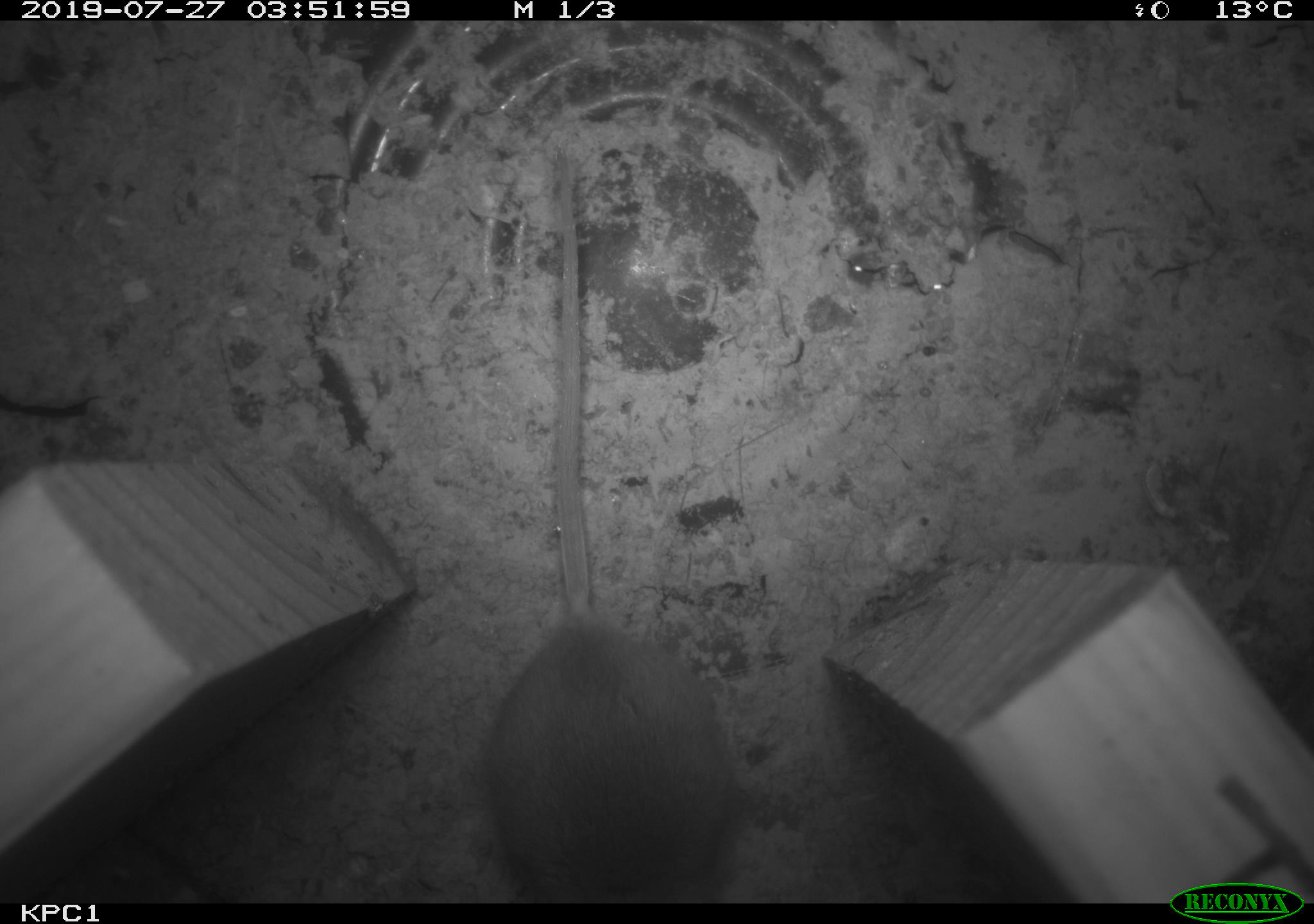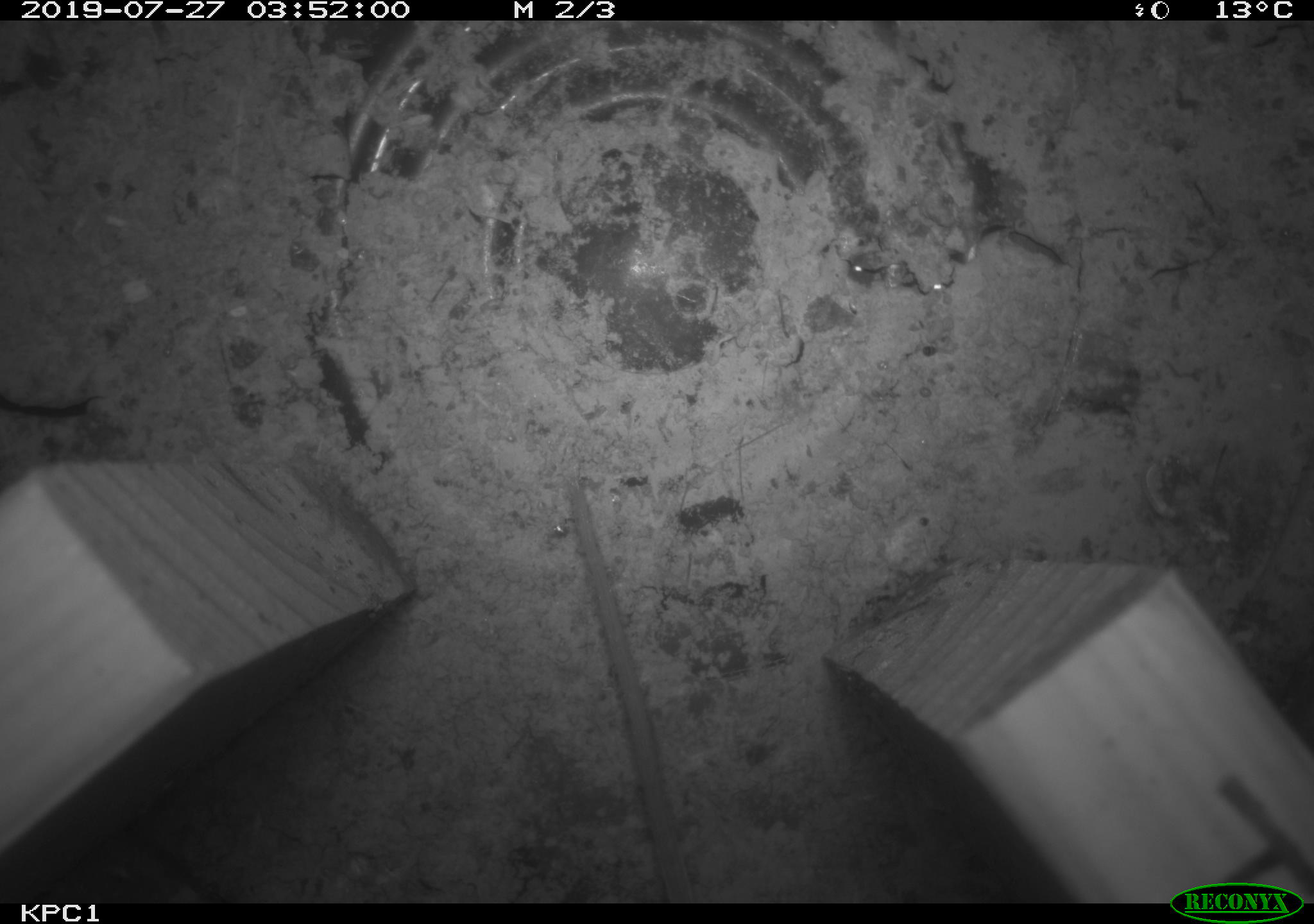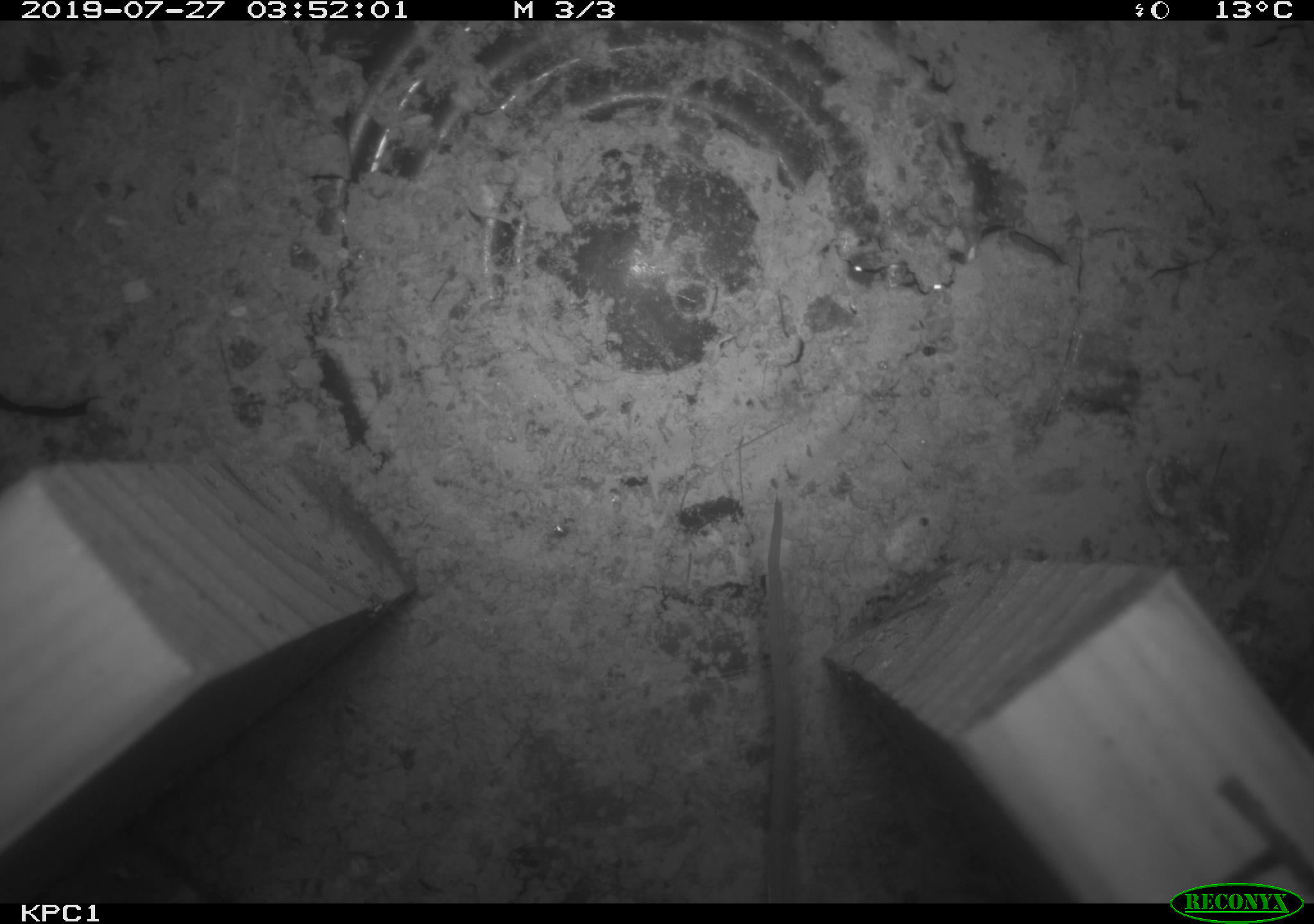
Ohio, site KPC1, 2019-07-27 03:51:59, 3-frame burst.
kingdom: Animalia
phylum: Chordata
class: Mammalia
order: Rodentia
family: Cricetidae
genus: Peromyscus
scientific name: Peromyscus leucopus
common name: white-footed mouse